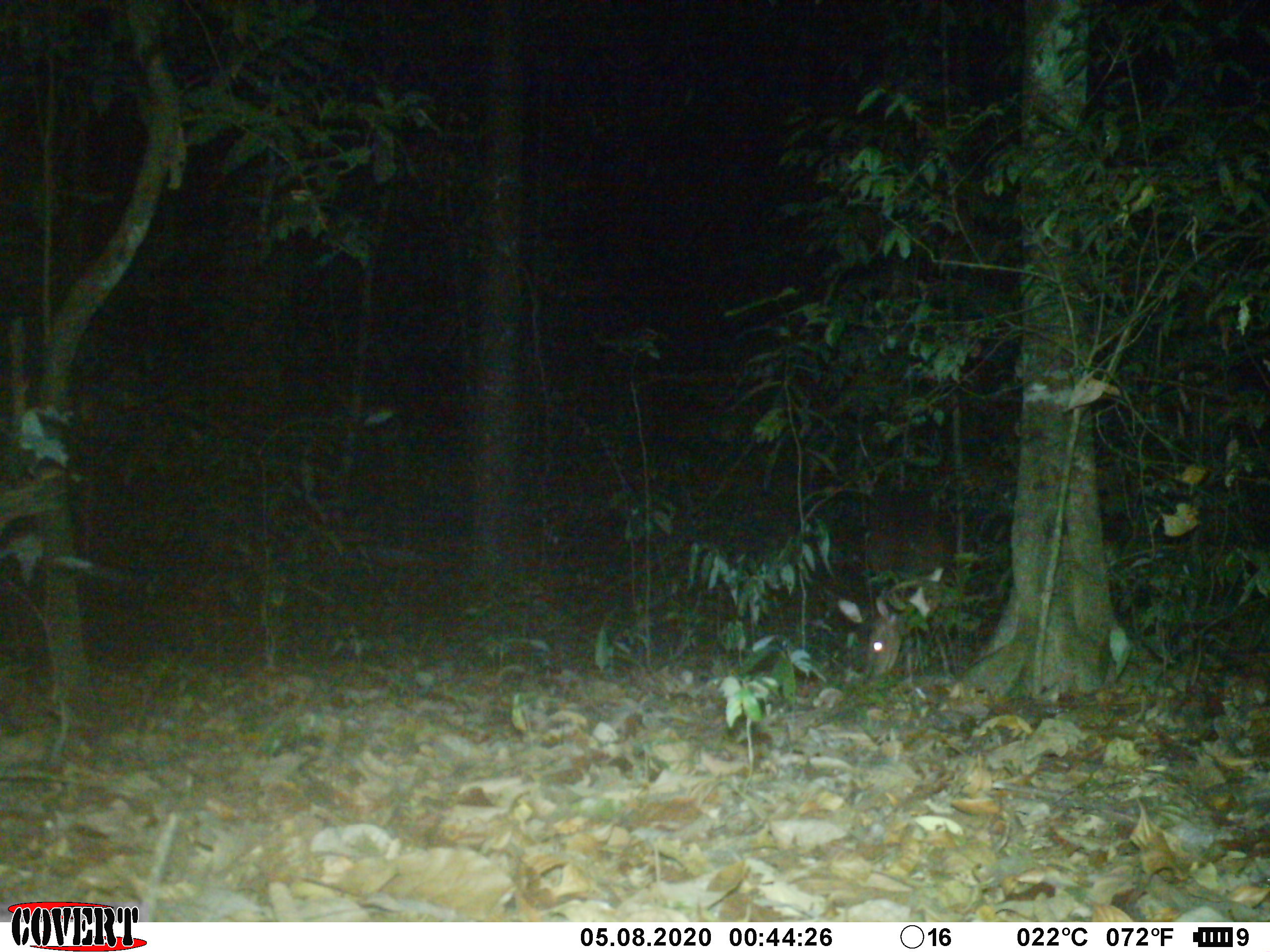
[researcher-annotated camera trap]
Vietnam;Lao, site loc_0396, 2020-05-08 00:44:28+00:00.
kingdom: Animalia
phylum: Chordata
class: Mammalia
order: Artiodactyla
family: Cervidae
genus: Muntiacus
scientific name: Muntiacus vuquangensis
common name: large-antlered muntjac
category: large antlered muntjac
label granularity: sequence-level